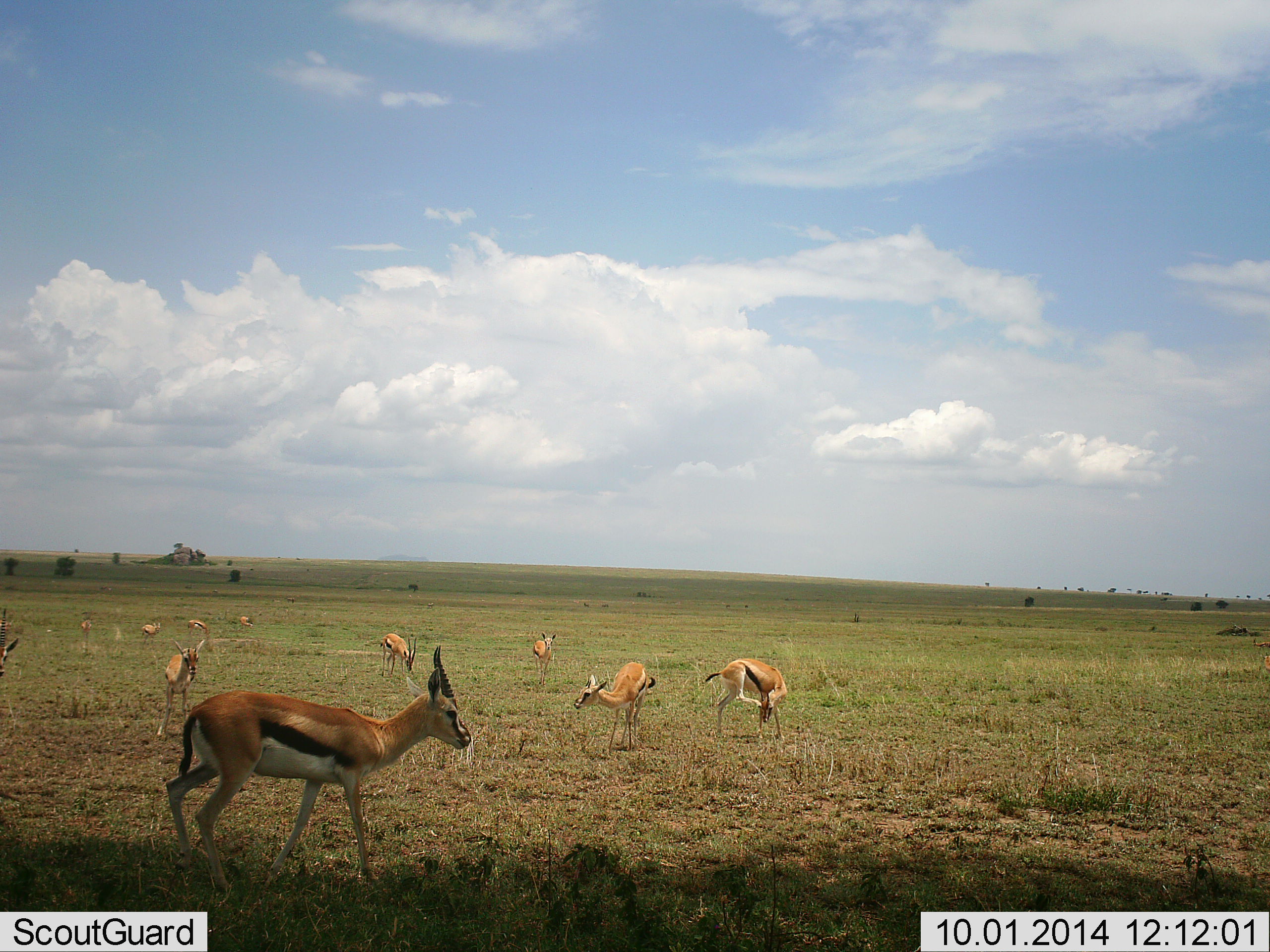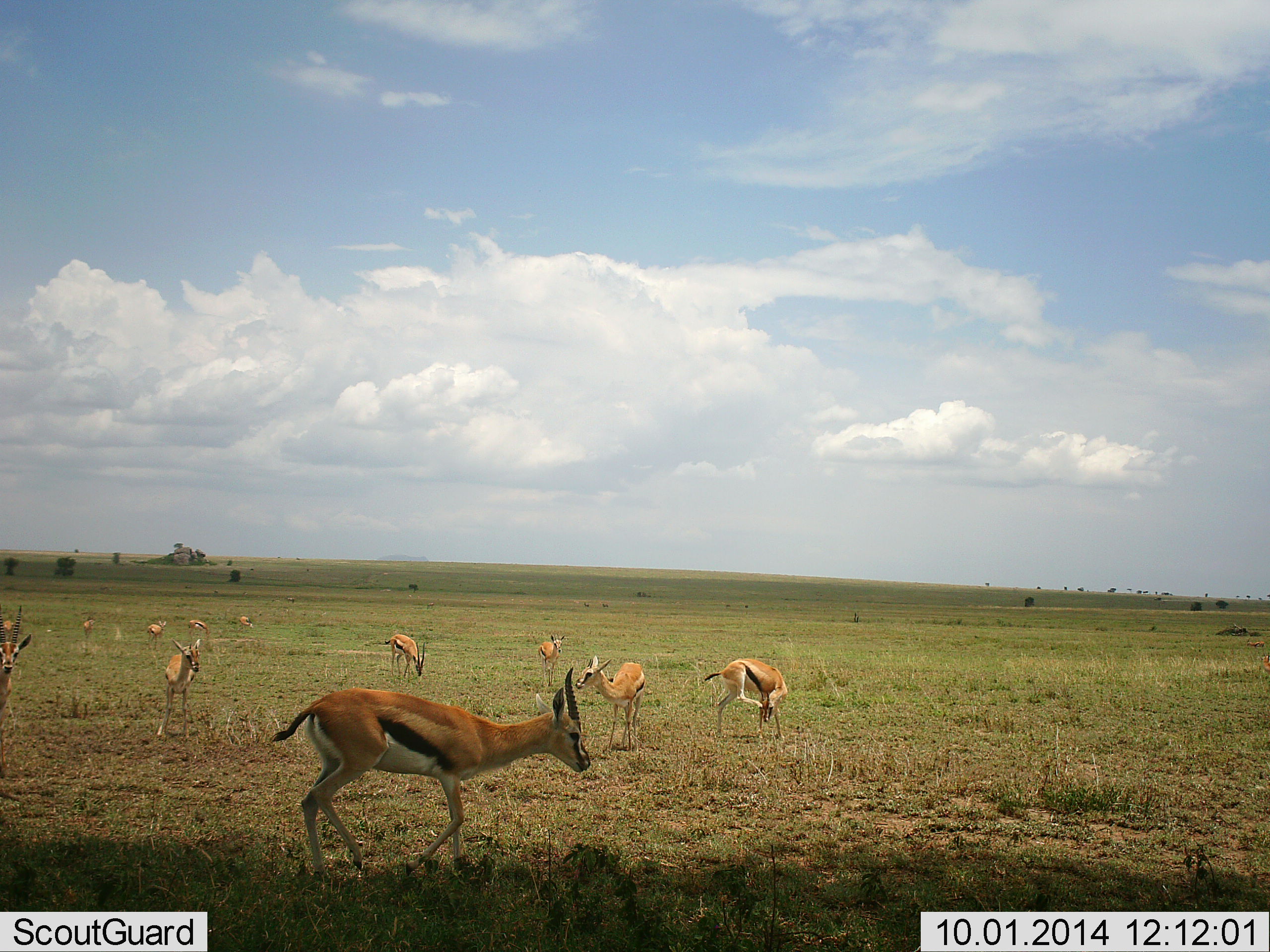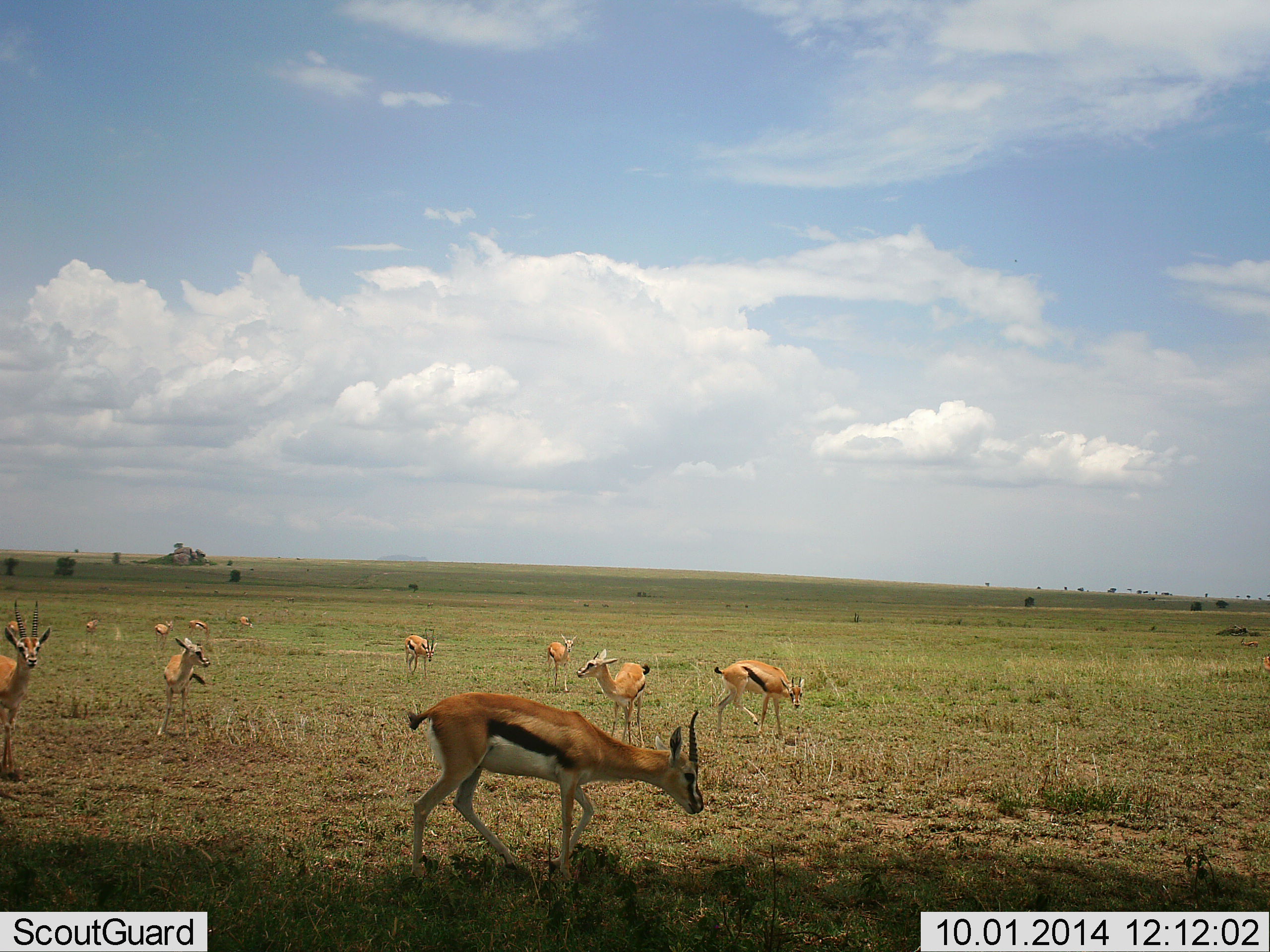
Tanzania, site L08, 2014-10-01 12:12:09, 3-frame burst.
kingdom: Animalia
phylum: Chordata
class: Mammalia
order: Artiodactyla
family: Bovidae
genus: Eudorcas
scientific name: Eudorcas thomsonii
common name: thomson's gazelle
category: gazellethomsons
Gazellethomsons (thomson's gazelle) (Eudorcas thomsonii), count 11-50. Behavior (volunteer vote fractions): standing 70%, resting 0%, moving 60%, interacting 0%. Young present (vote fraction): 0%. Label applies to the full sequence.